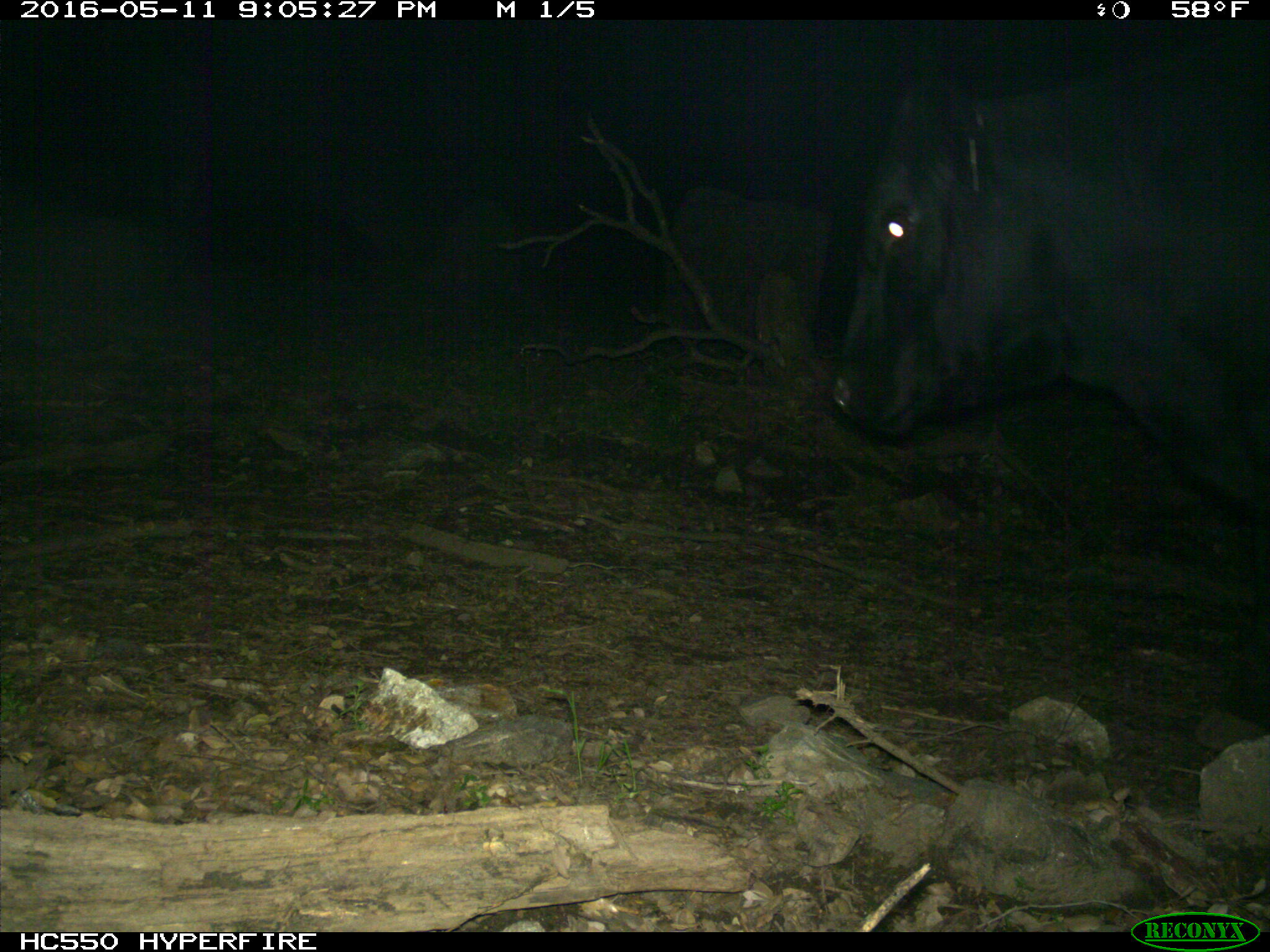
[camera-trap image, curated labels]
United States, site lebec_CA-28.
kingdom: Animalia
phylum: Chordata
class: Mammalia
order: Artiodactyla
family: Bovidae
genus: Bos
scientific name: Bos taurus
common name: domestic cow